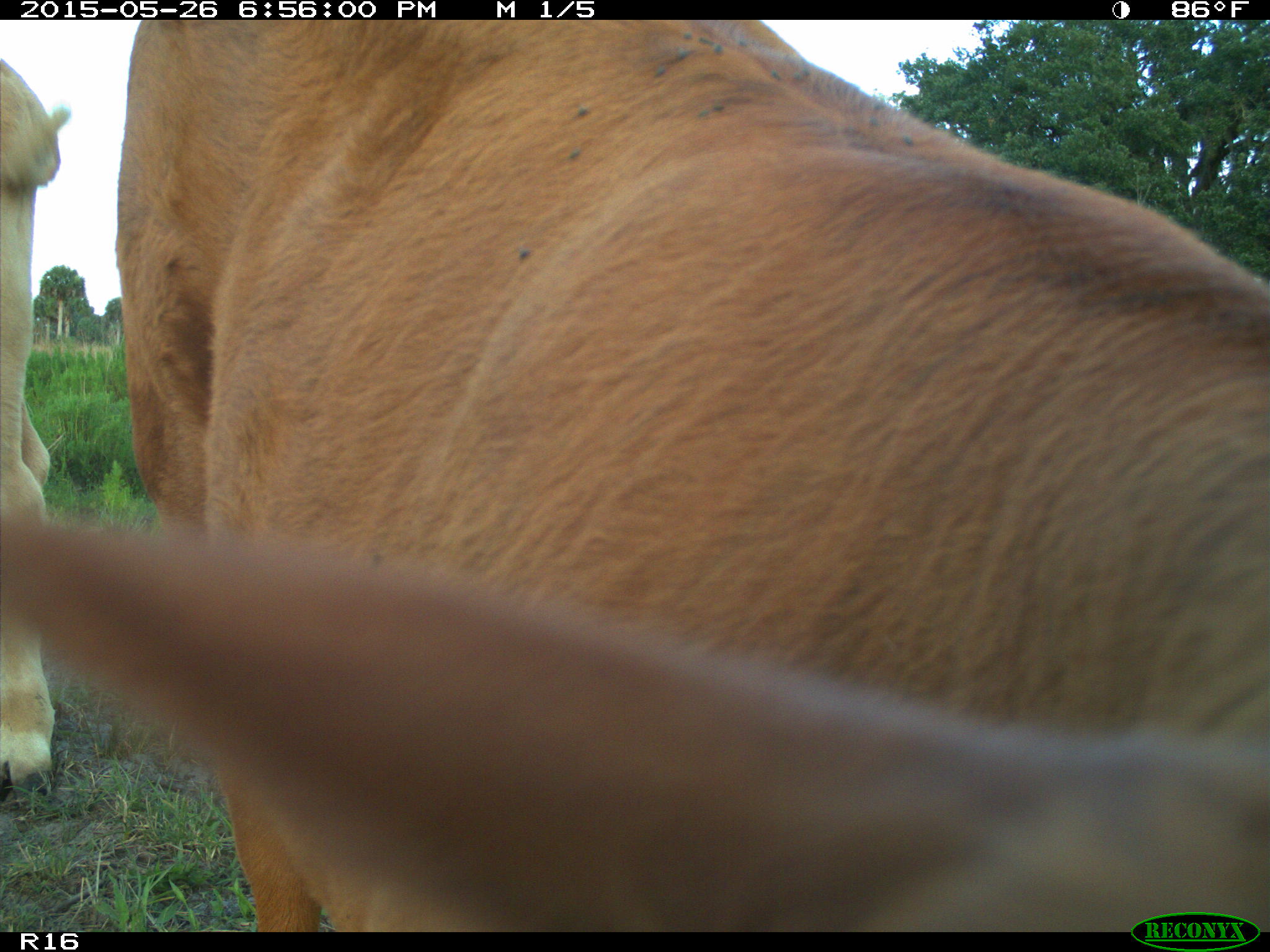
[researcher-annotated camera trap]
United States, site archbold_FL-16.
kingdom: Animalia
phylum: Chordata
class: Mammalia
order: Artiodactyla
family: Bovidae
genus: Bos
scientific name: Bos taurus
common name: domestic cow